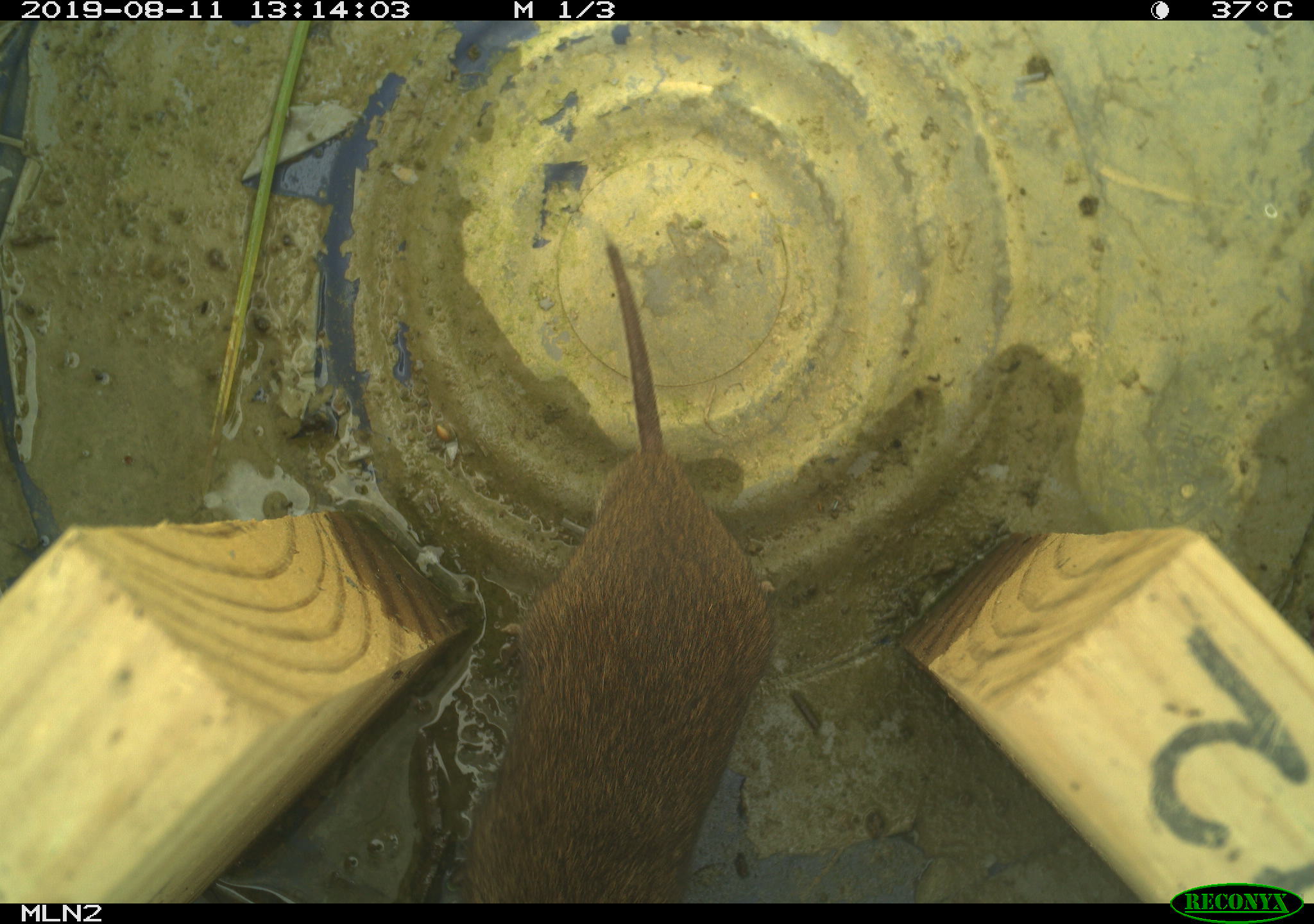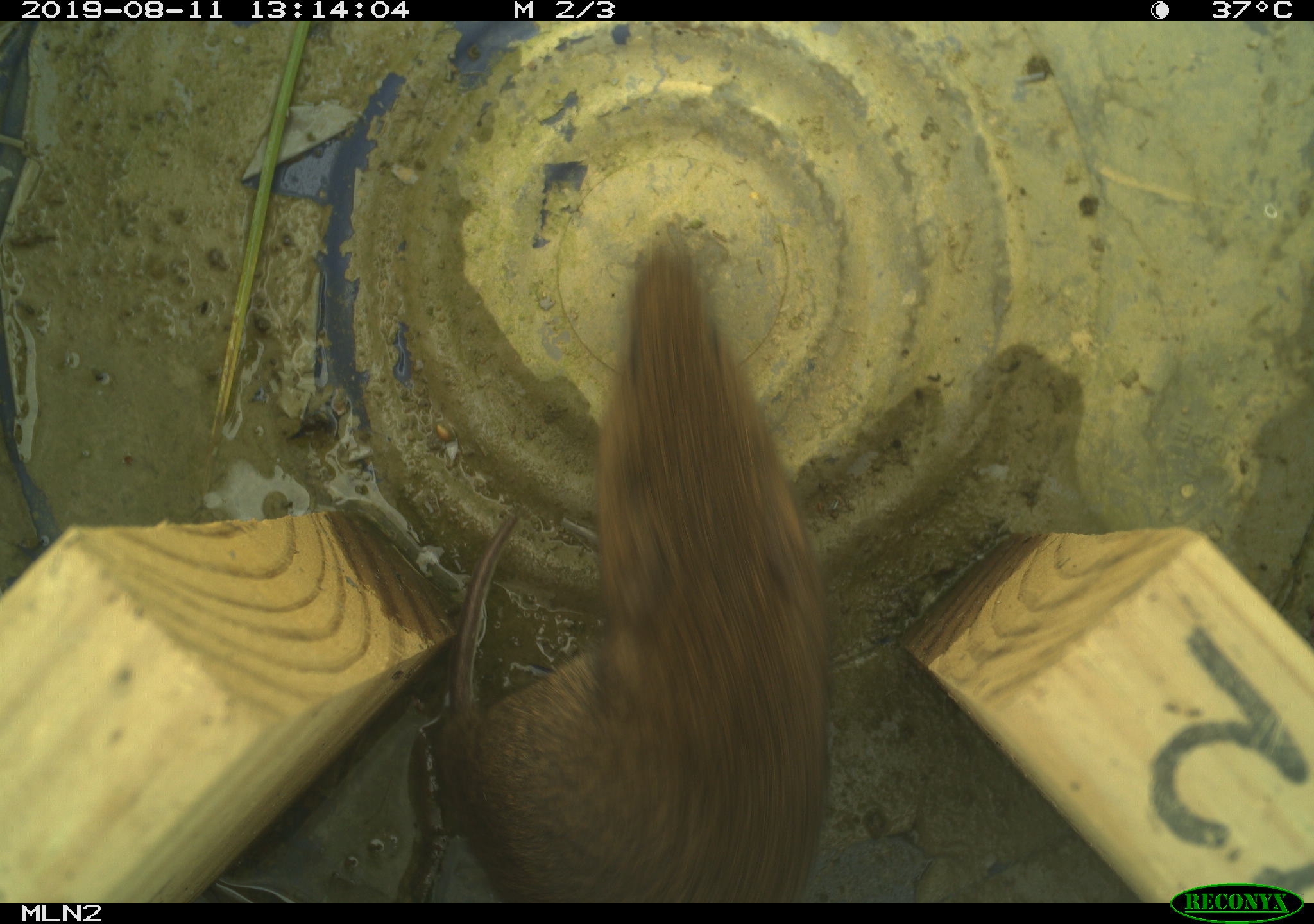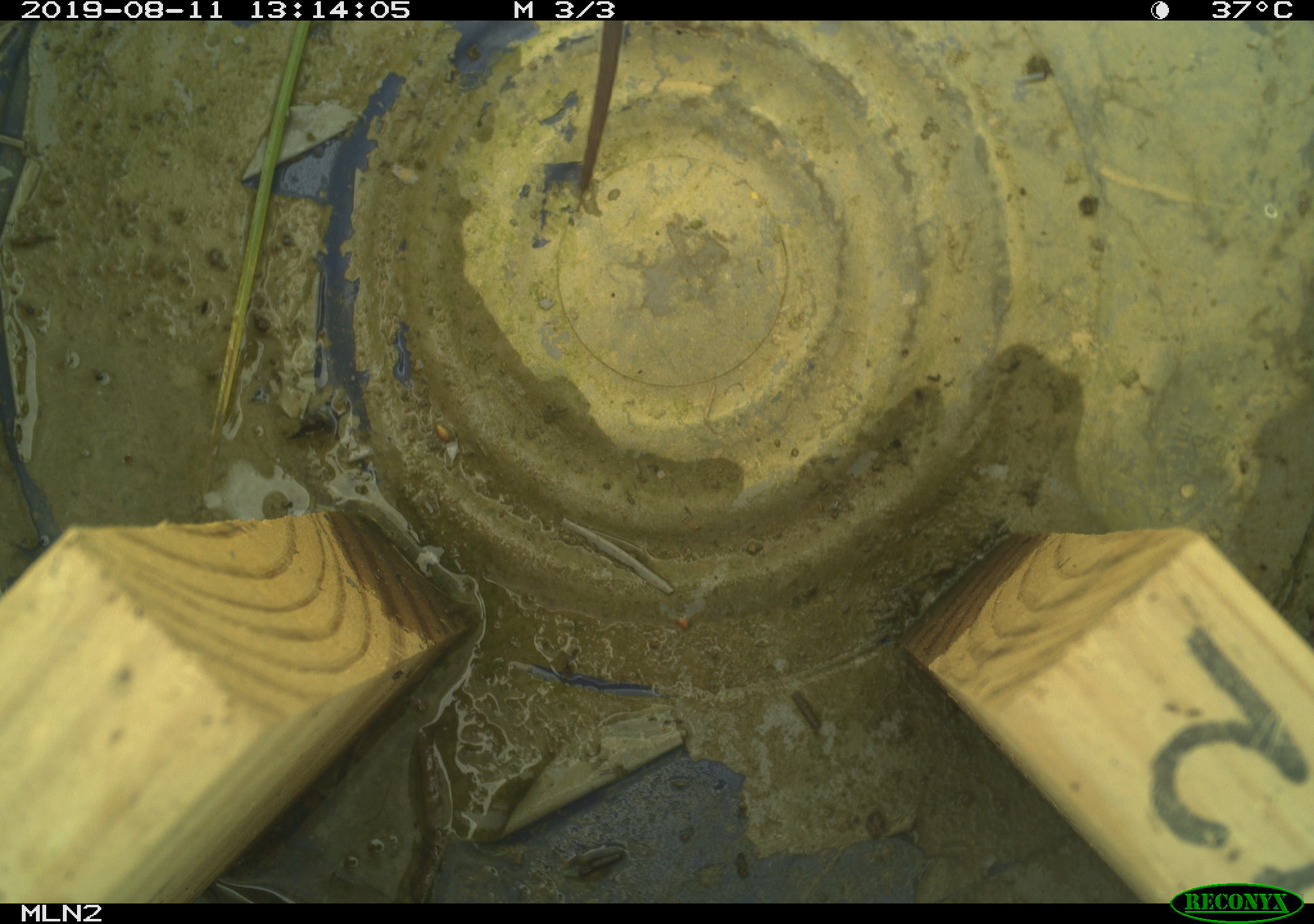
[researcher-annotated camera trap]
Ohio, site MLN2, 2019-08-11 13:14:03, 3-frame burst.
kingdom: Animalia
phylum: Chordata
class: Mammalia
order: Rodentia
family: Cricetidae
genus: Microtus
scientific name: Microtus pennsylvanicus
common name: meadow vole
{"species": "meadow vole (Microtus pennsylvanicus)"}